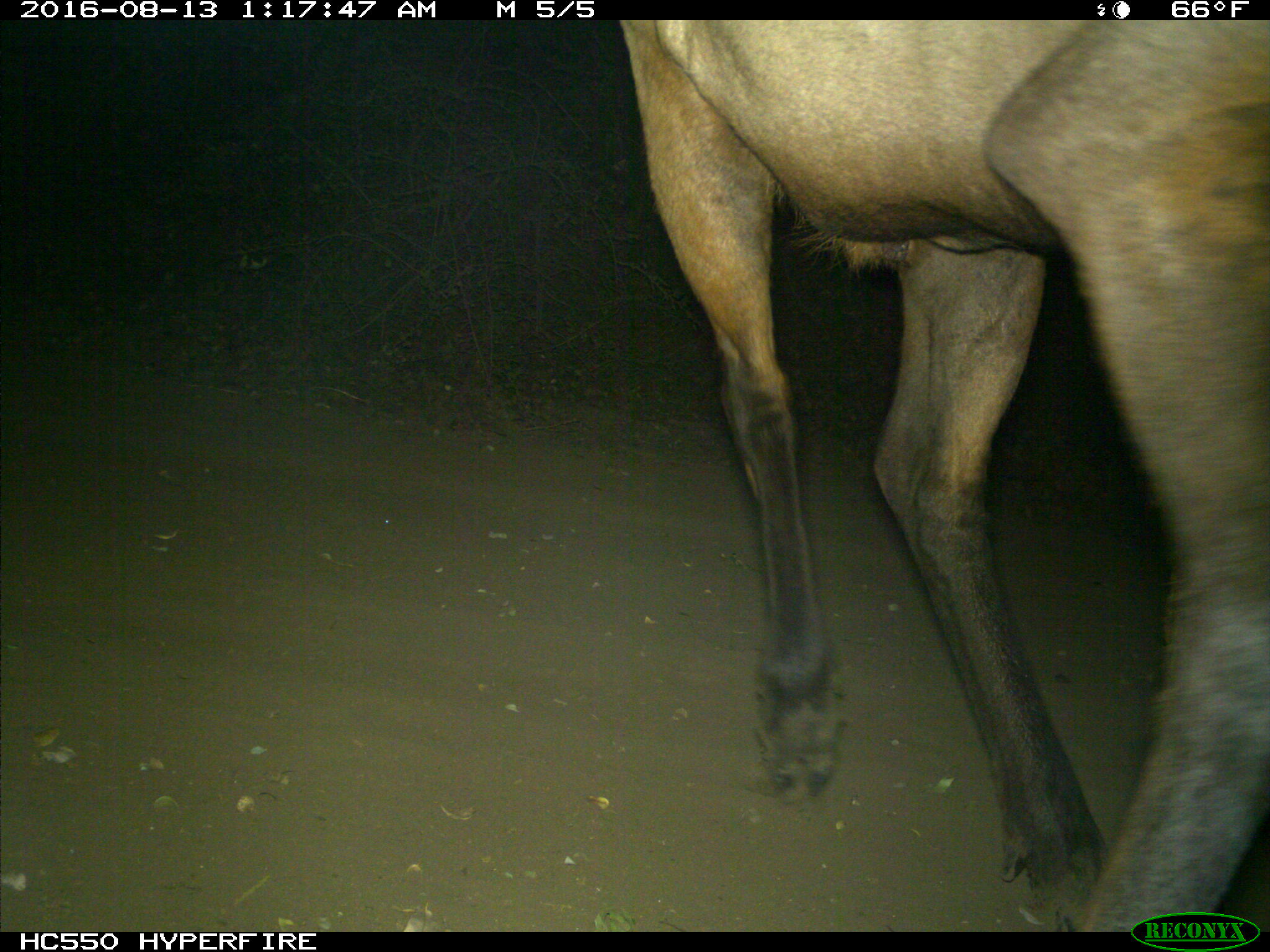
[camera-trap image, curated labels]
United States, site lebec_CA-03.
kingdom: Animalia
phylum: Chordata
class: Mammalia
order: Artiodactyla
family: Cervidae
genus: Cervus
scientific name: Cervus canadensis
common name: elk